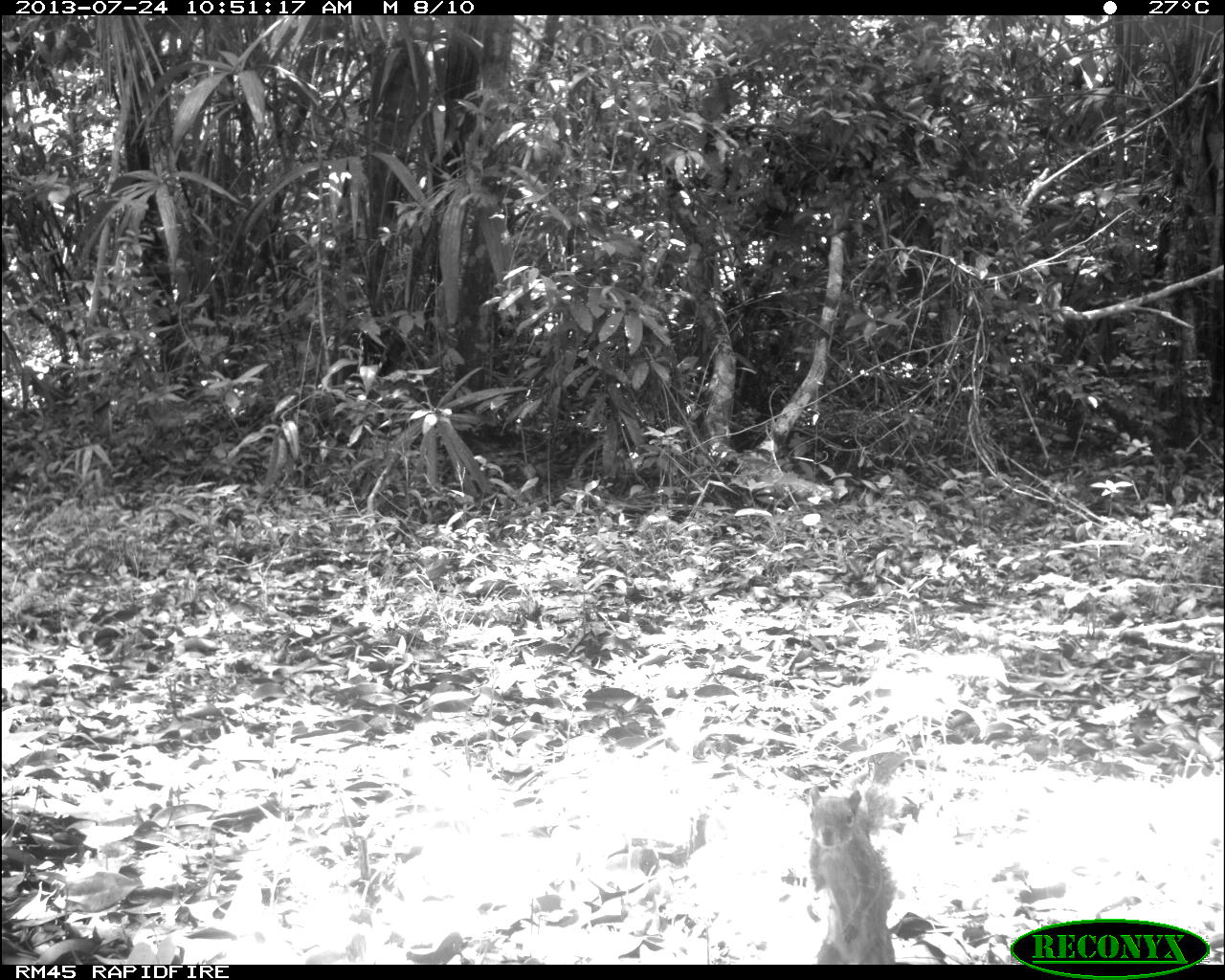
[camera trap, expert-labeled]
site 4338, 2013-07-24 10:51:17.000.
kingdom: Animalia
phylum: Chordata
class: Mammalia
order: Rodentia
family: Sciuridae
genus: Sciurus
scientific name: Sciurus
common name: squirrel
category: sciurus sp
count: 1